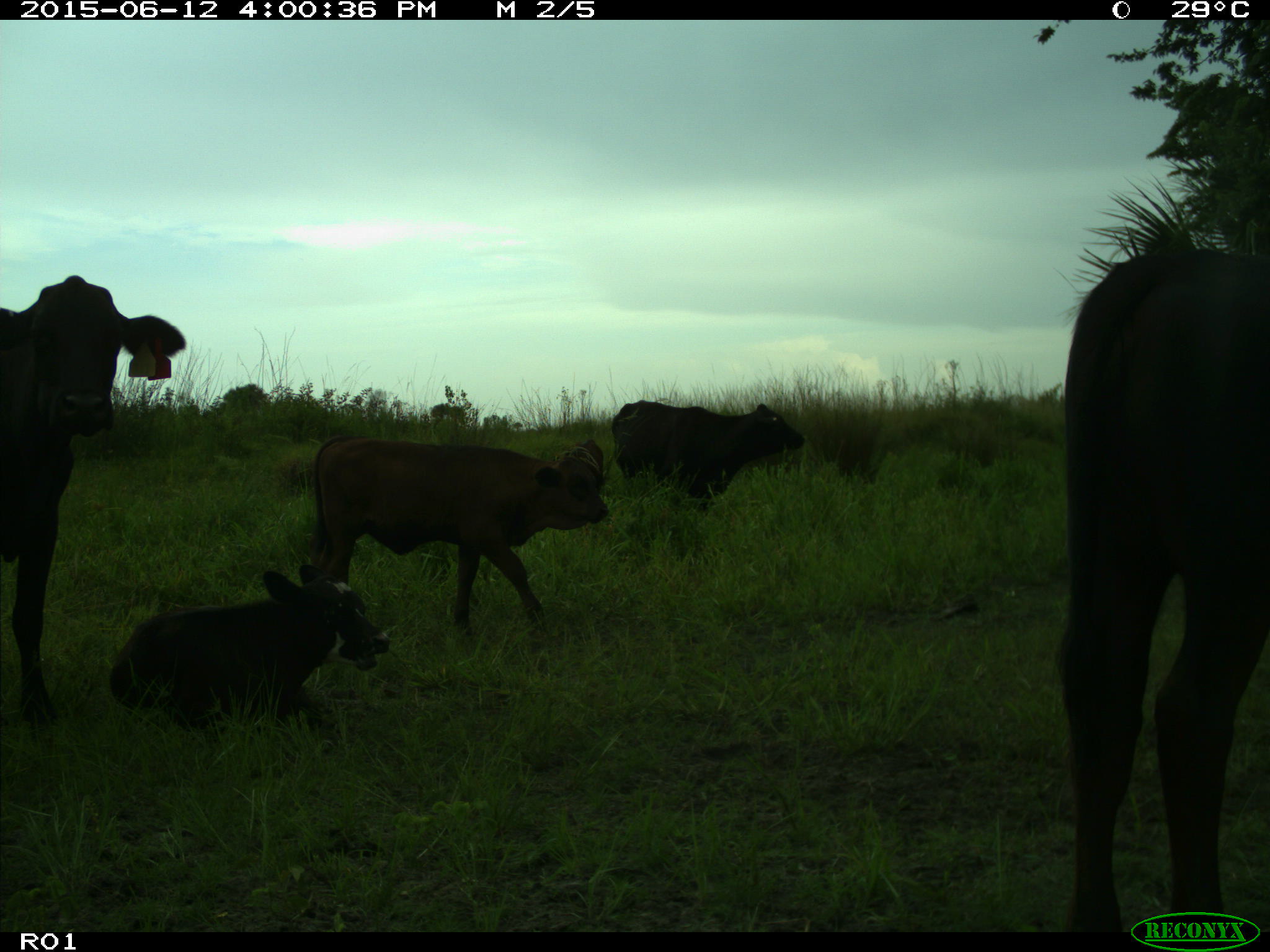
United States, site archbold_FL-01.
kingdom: Animalia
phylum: Chordata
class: Mammalia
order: Artiodactyla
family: Bovidae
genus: Bos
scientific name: Bos taurus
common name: domestic cow